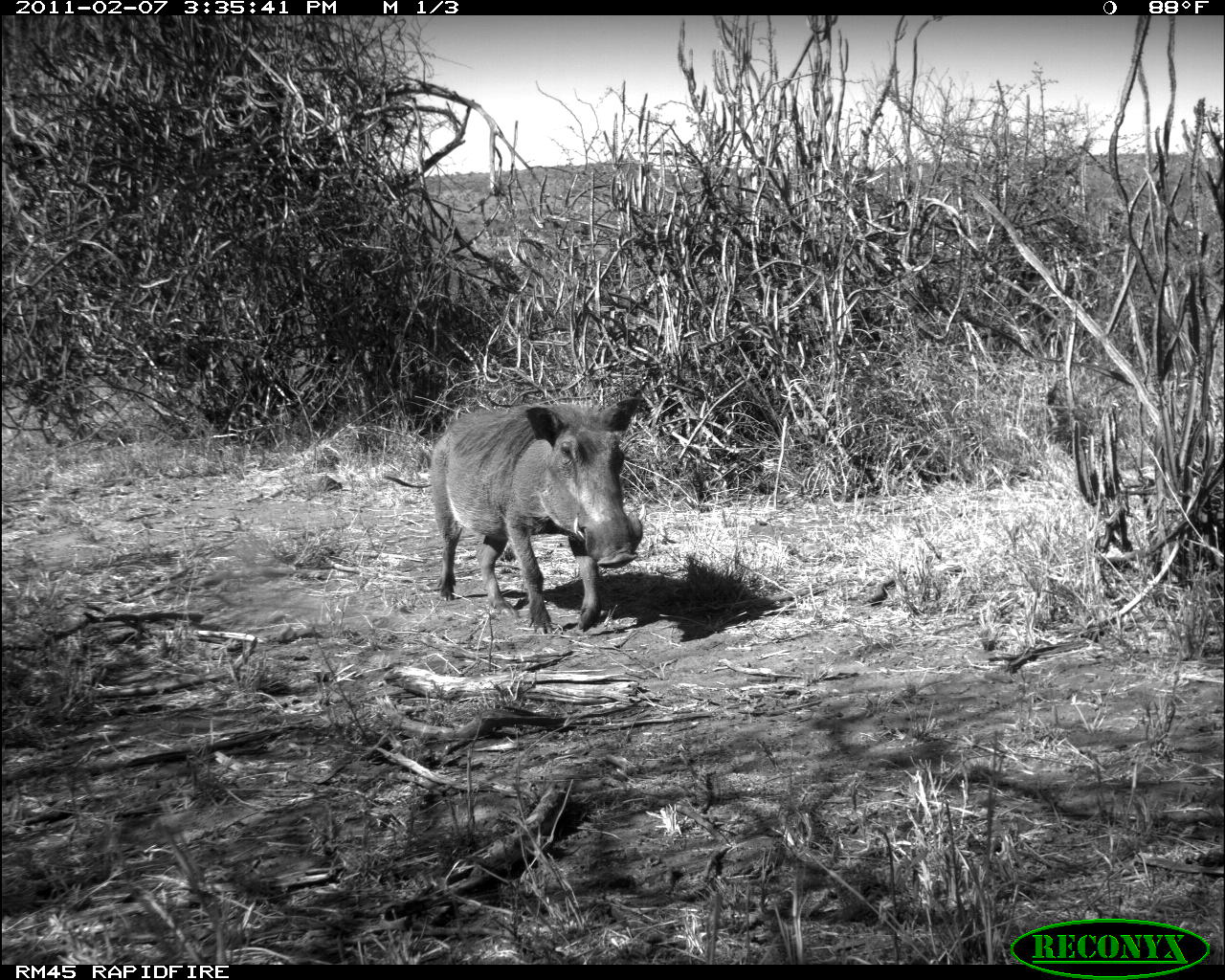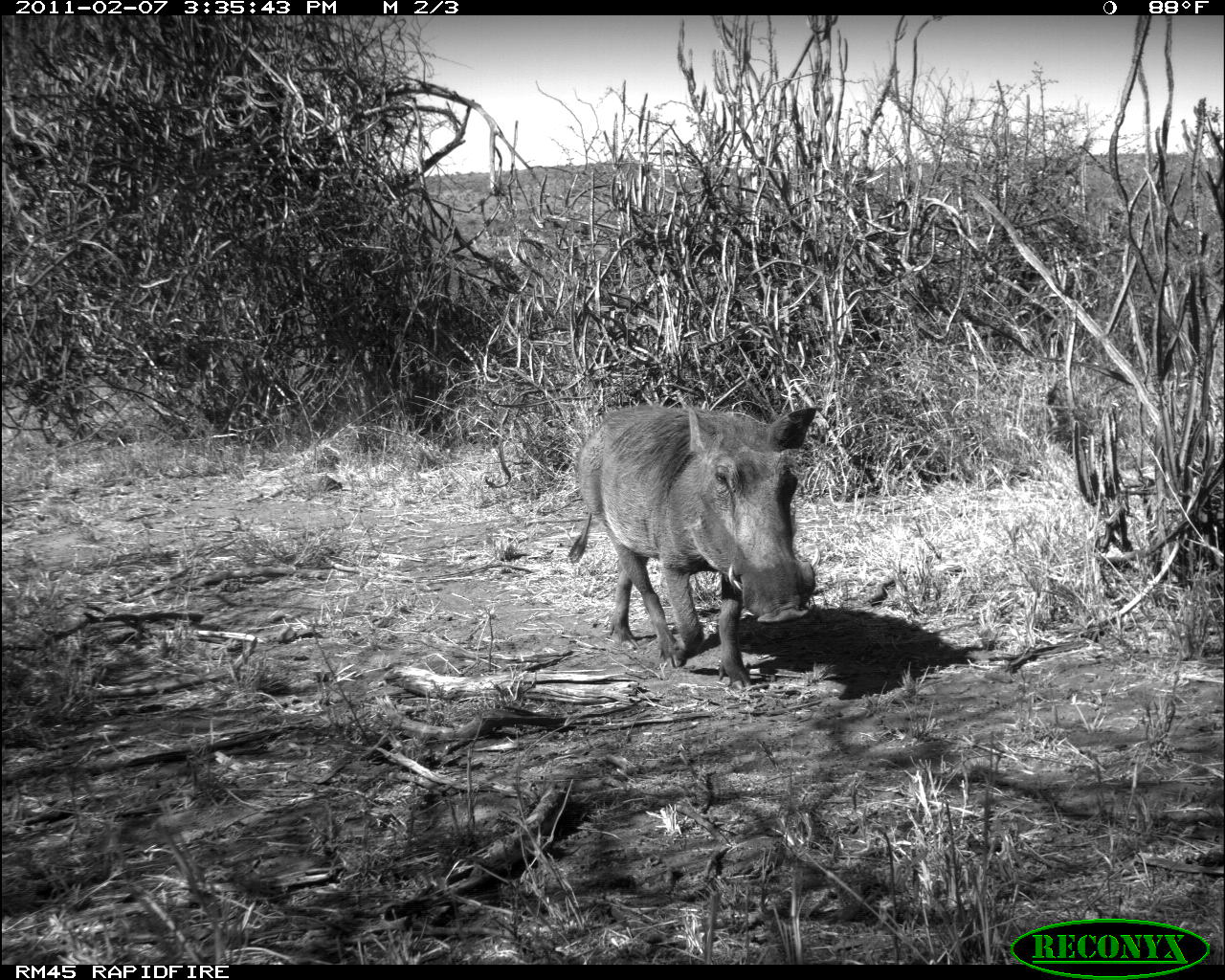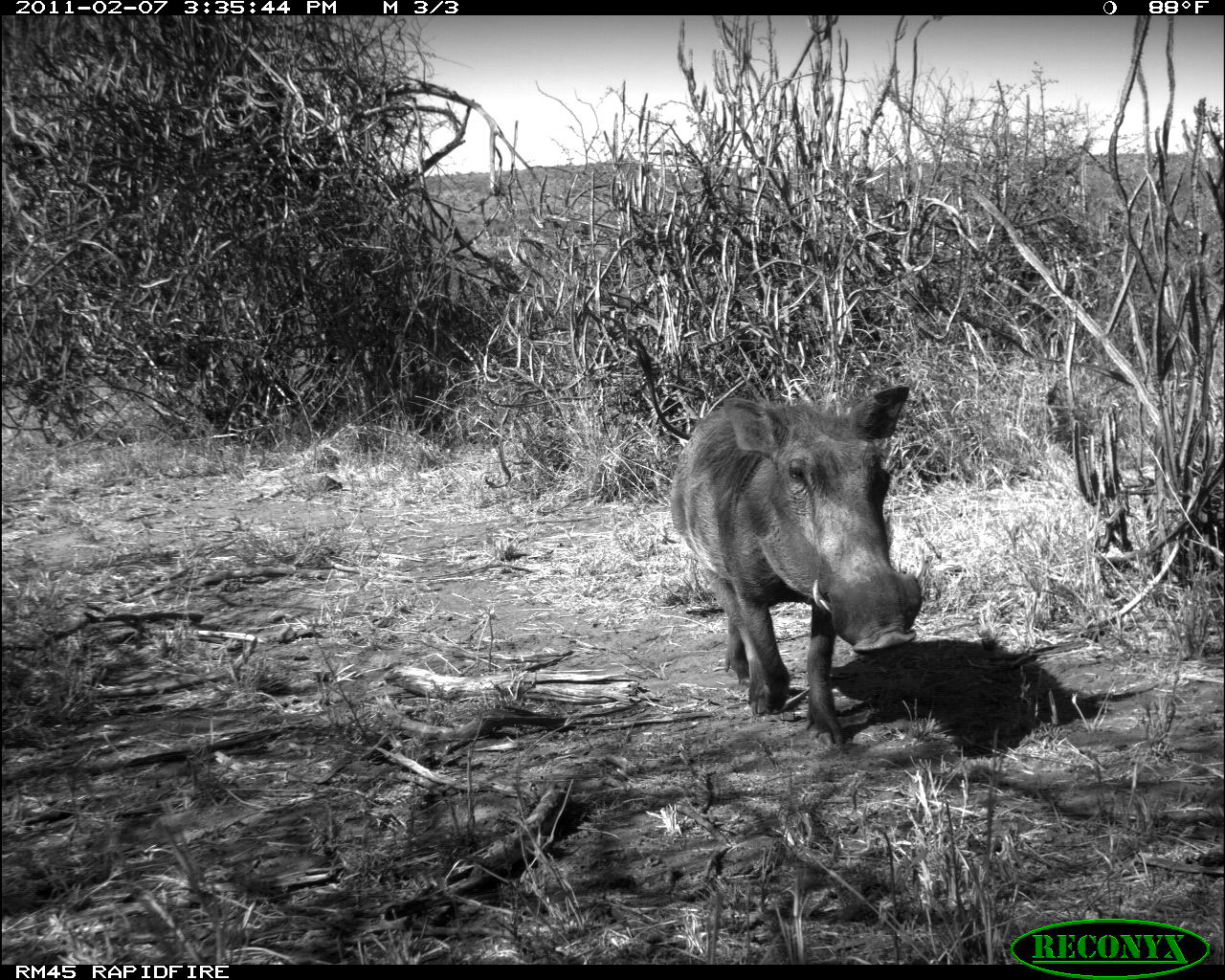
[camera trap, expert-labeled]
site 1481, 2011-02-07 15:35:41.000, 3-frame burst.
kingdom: Animalia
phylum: Chordata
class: Mammalia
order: Artiodactyla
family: Suidae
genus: Phacochoerus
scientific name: Phacochoerus africanus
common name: common warthog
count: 1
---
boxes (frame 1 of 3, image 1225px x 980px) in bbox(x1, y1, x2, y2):
phacochoerus africanus: bbox(428, 394, 646, 635)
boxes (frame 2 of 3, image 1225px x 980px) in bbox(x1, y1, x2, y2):
phacochoerus africanus: bbox(565, 399, 822, 690)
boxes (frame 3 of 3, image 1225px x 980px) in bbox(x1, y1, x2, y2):
phacochoerus africanus: bbox(631, 335, 922, 750)